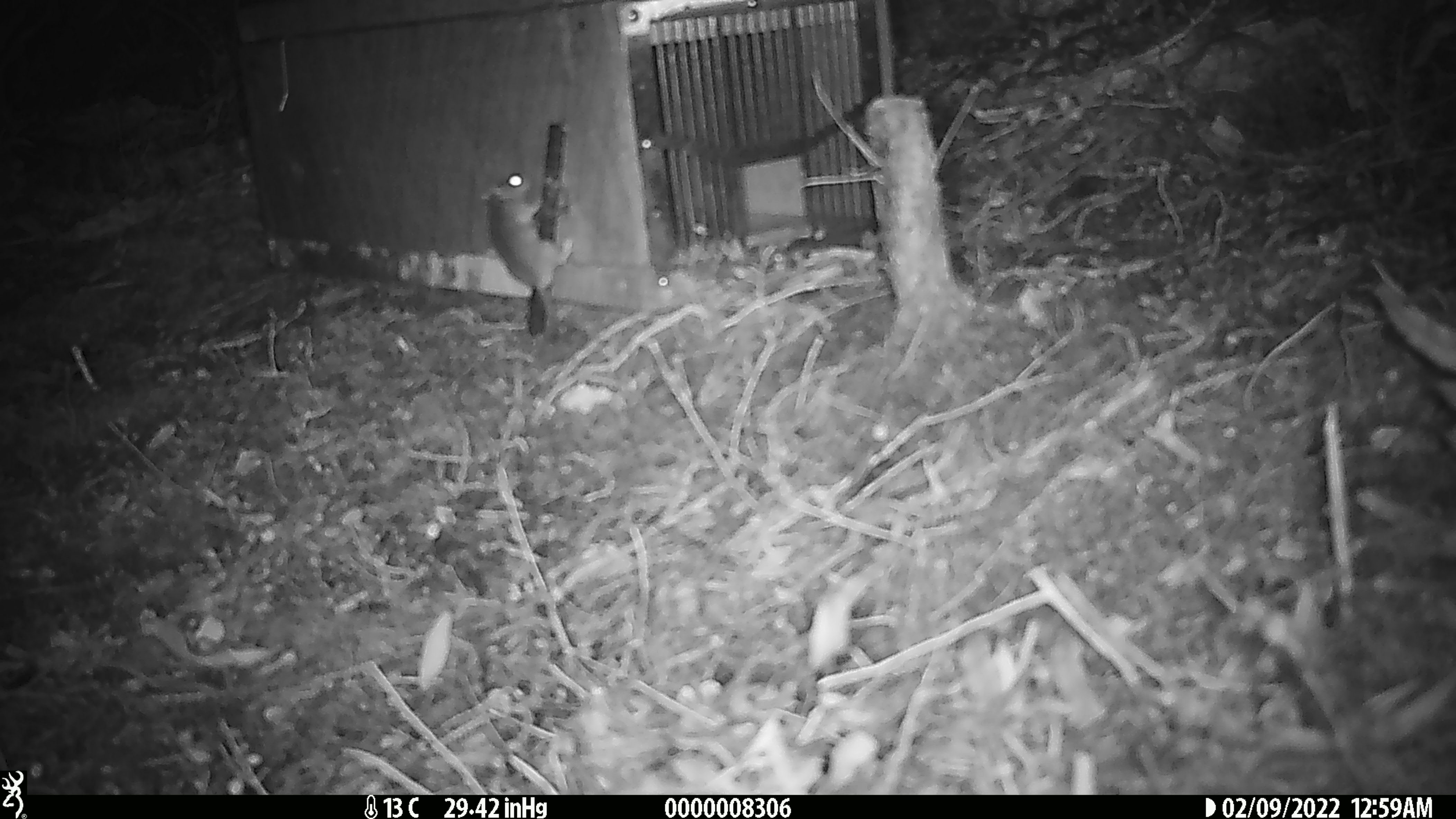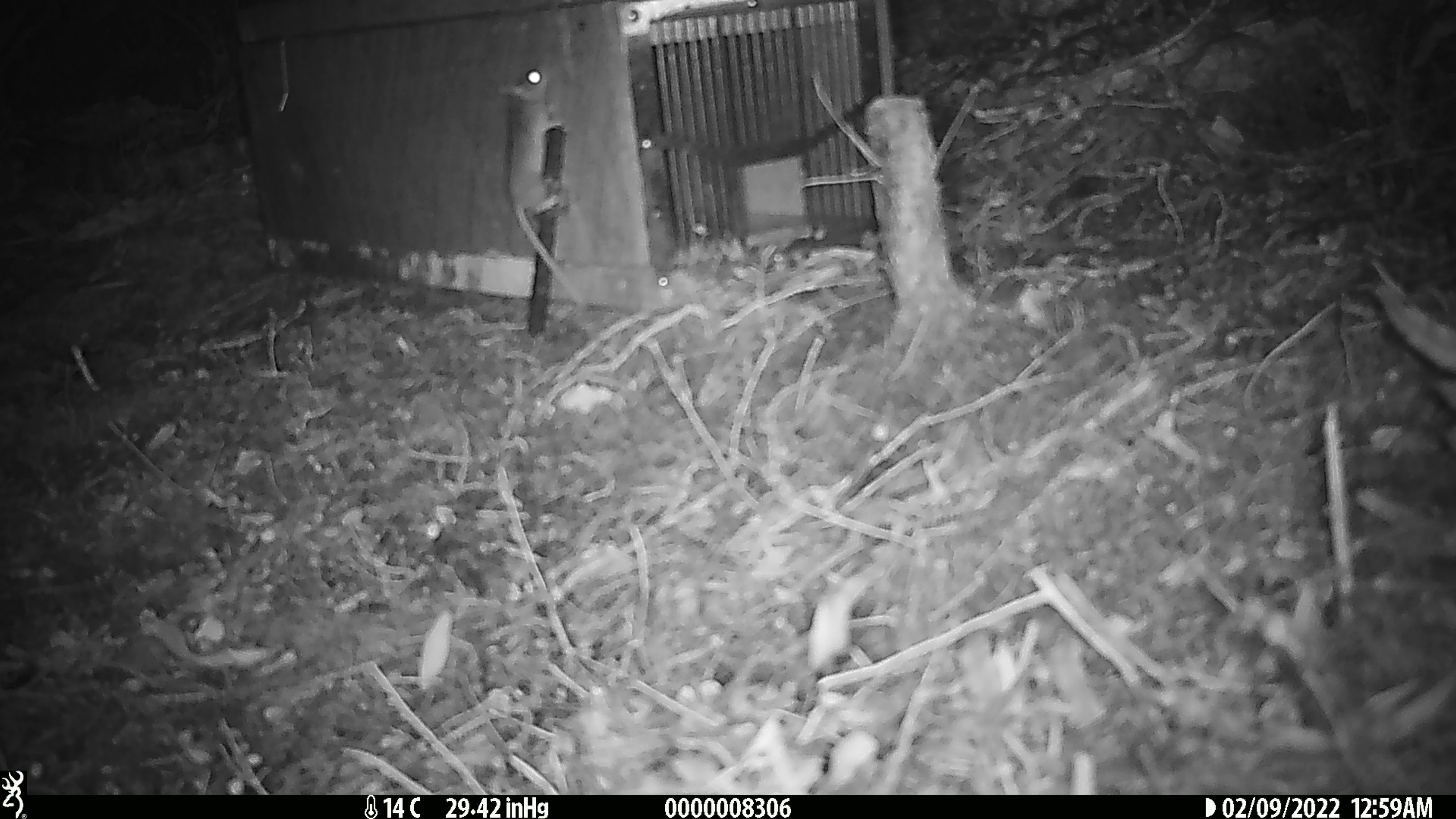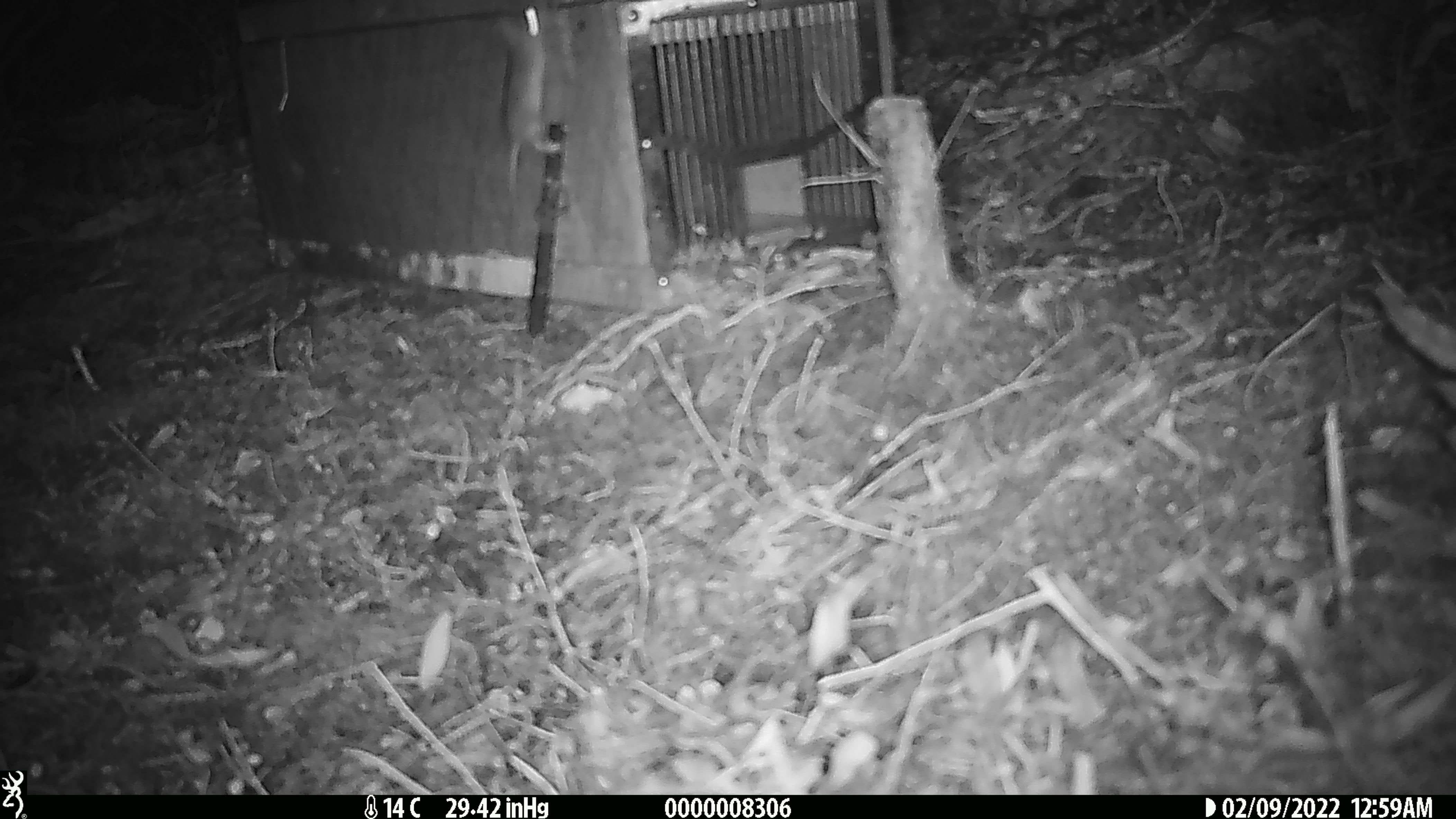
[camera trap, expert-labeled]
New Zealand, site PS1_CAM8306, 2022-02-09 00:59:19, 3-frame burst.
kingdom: Animalia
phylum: Chordata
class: Mammalia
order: Rodentia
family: Muridae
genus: Mus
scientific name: Mus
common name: mouse